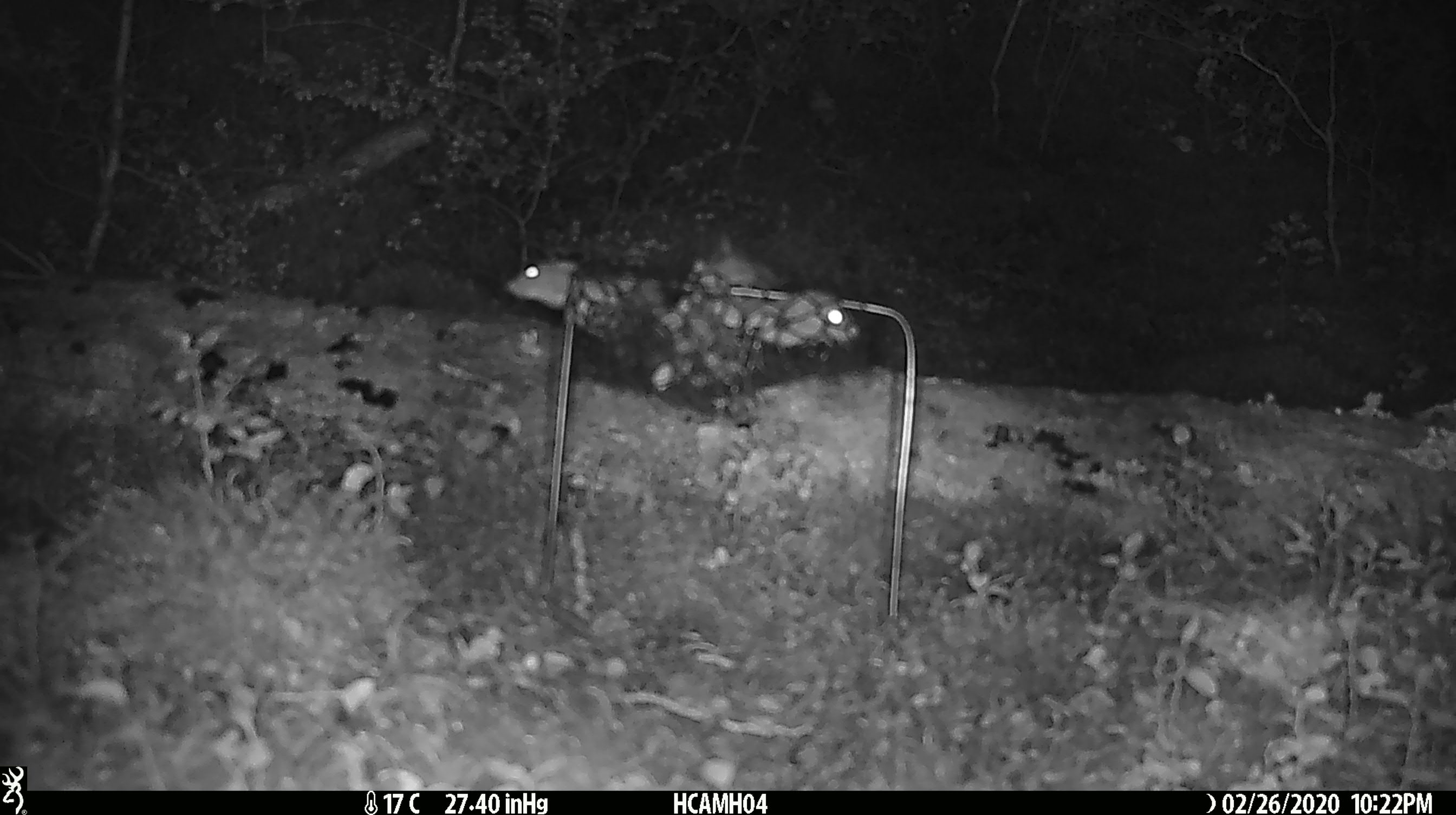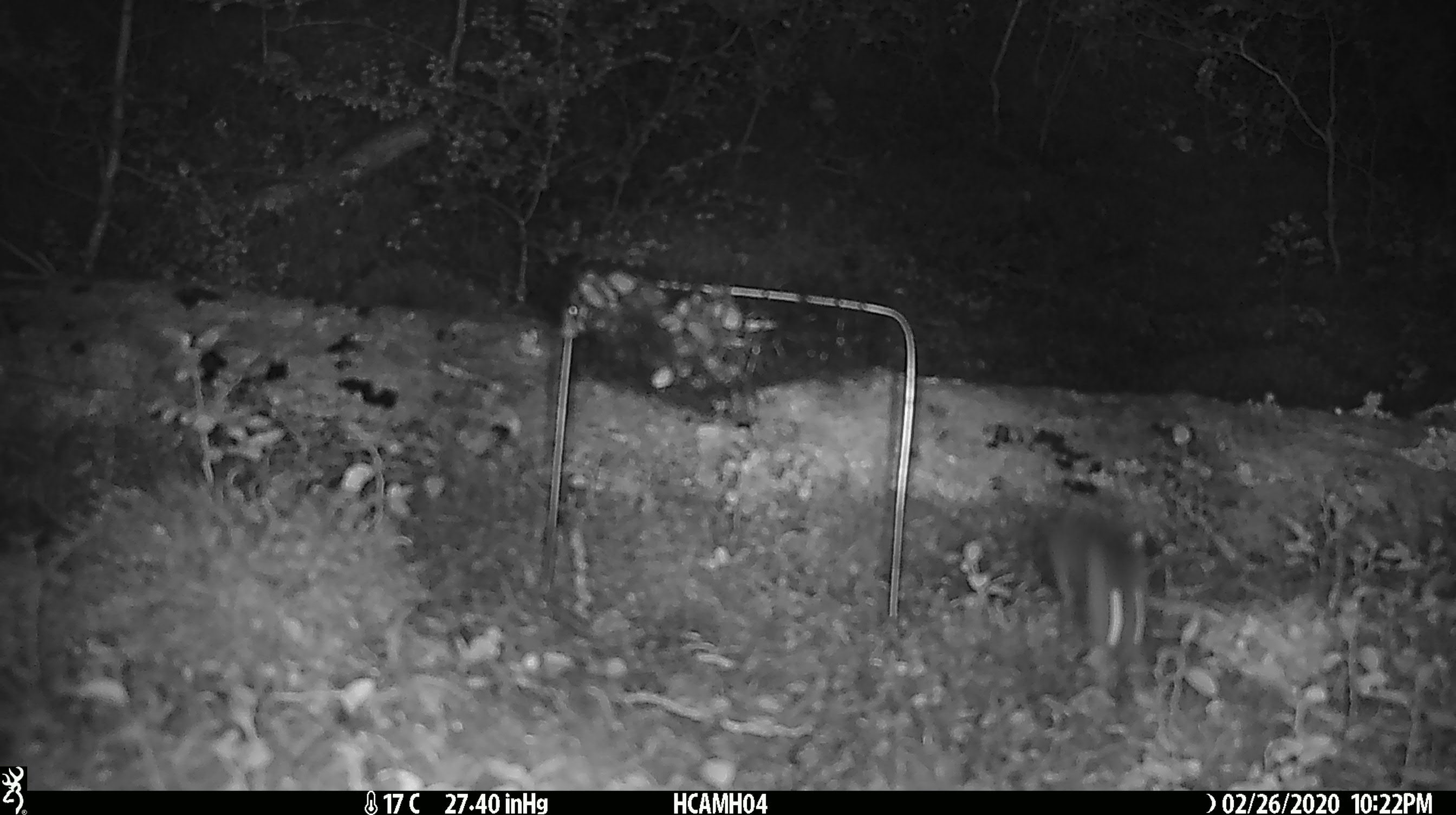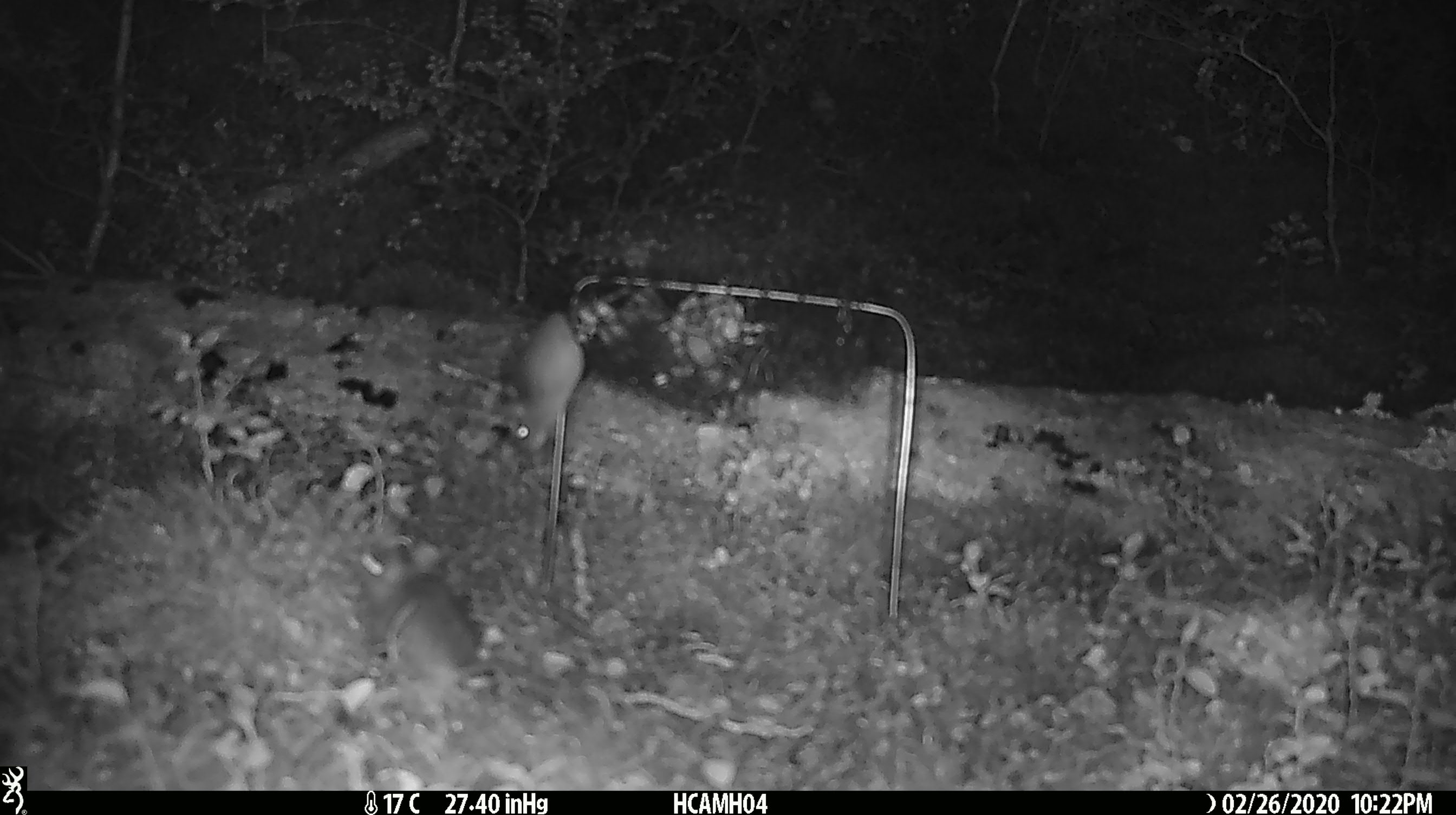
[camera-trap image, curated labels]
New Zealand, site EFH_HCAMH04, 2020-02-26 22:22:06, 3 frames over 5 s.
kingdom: Animalia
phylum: Chordata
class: Mammalia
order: Rodentia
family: Muridae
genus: Mus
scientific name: Mus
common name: mouse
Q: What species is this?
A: Mouse (Mus).